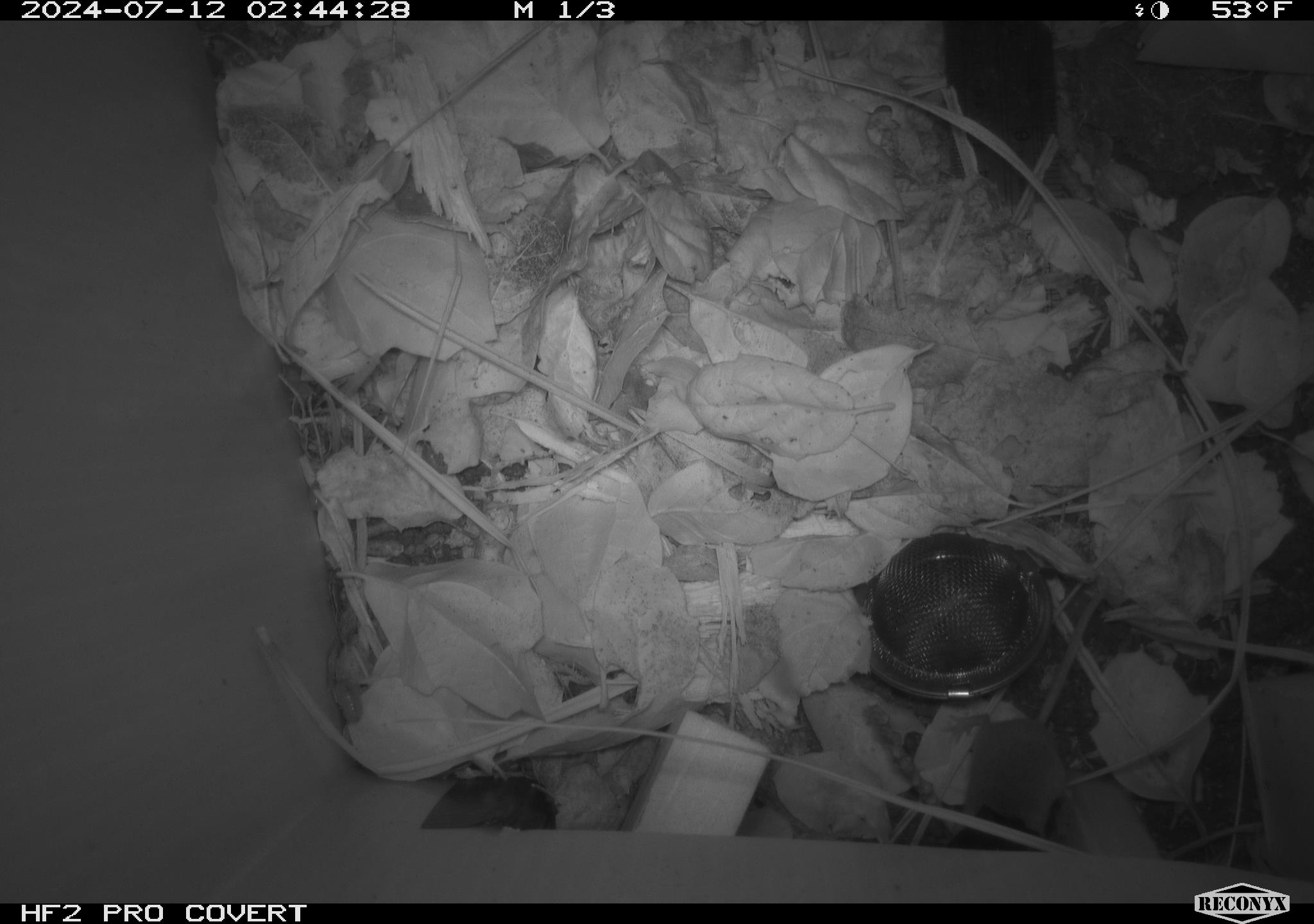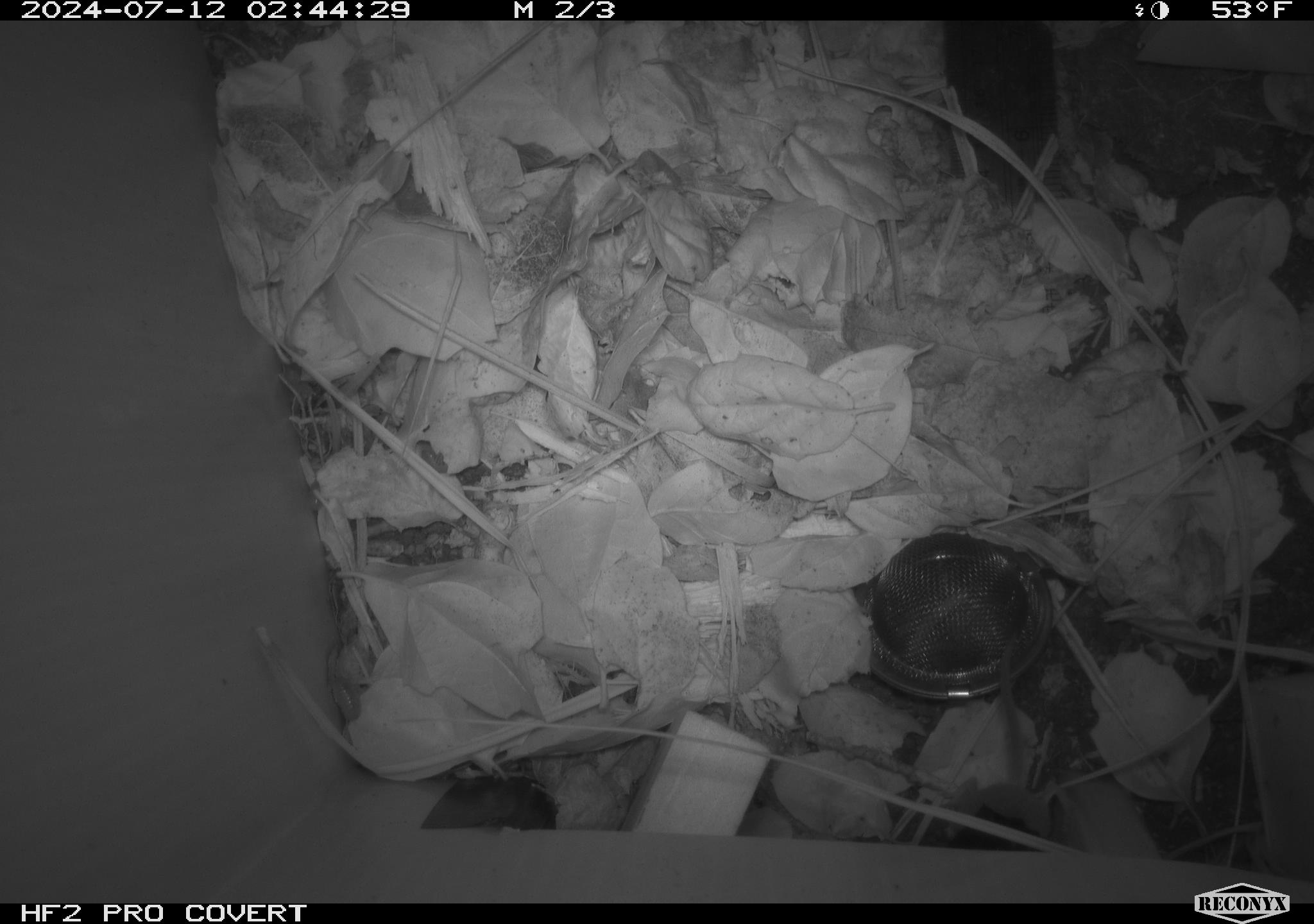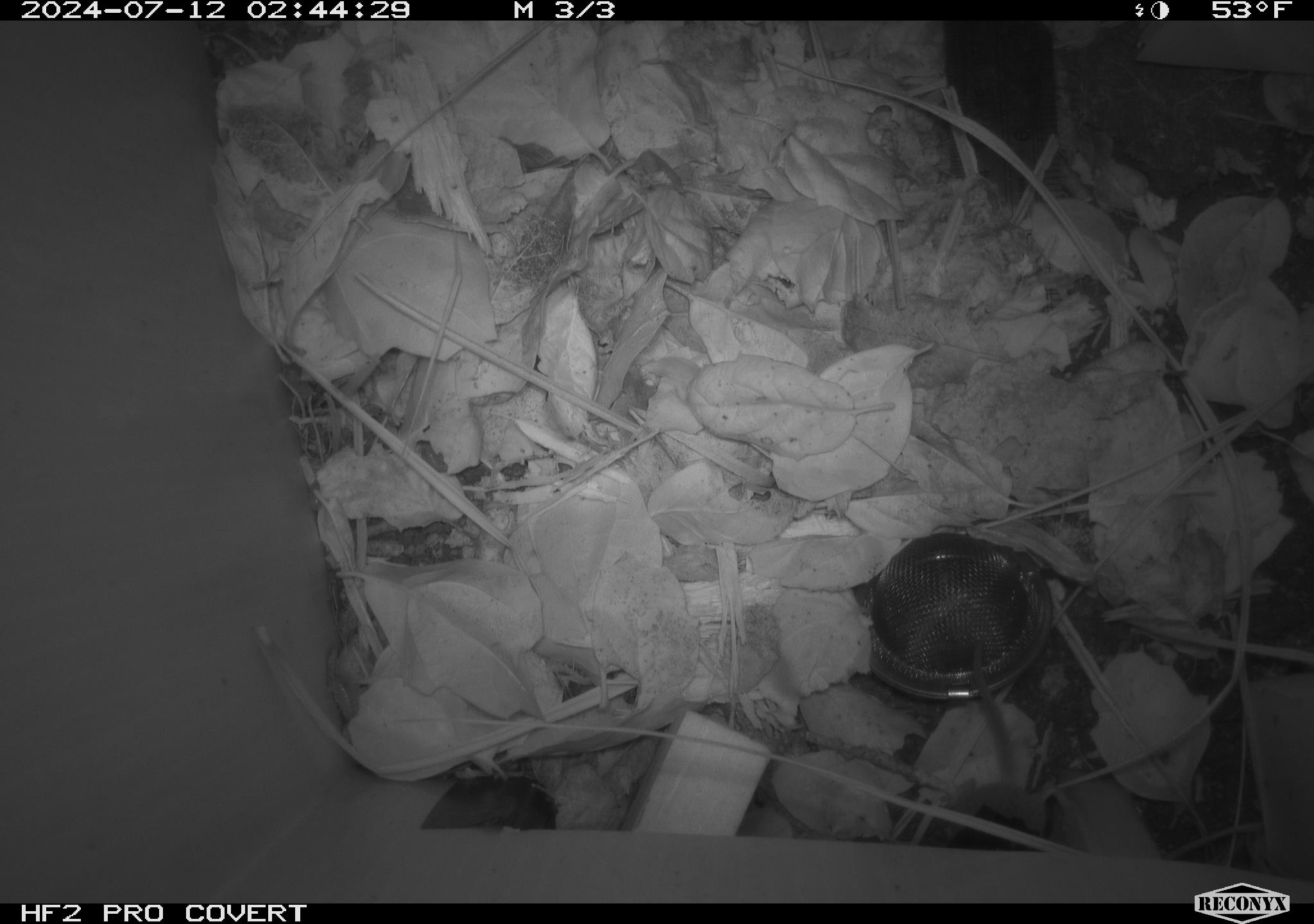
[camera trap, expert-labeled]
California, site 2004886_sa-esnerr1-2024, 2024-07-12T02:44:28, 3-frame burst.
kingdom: Animalia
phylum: Chordata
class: Mammalia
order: Eulipotyphla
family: Soricidae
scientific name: Soricidae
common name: shrews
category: soricidae family